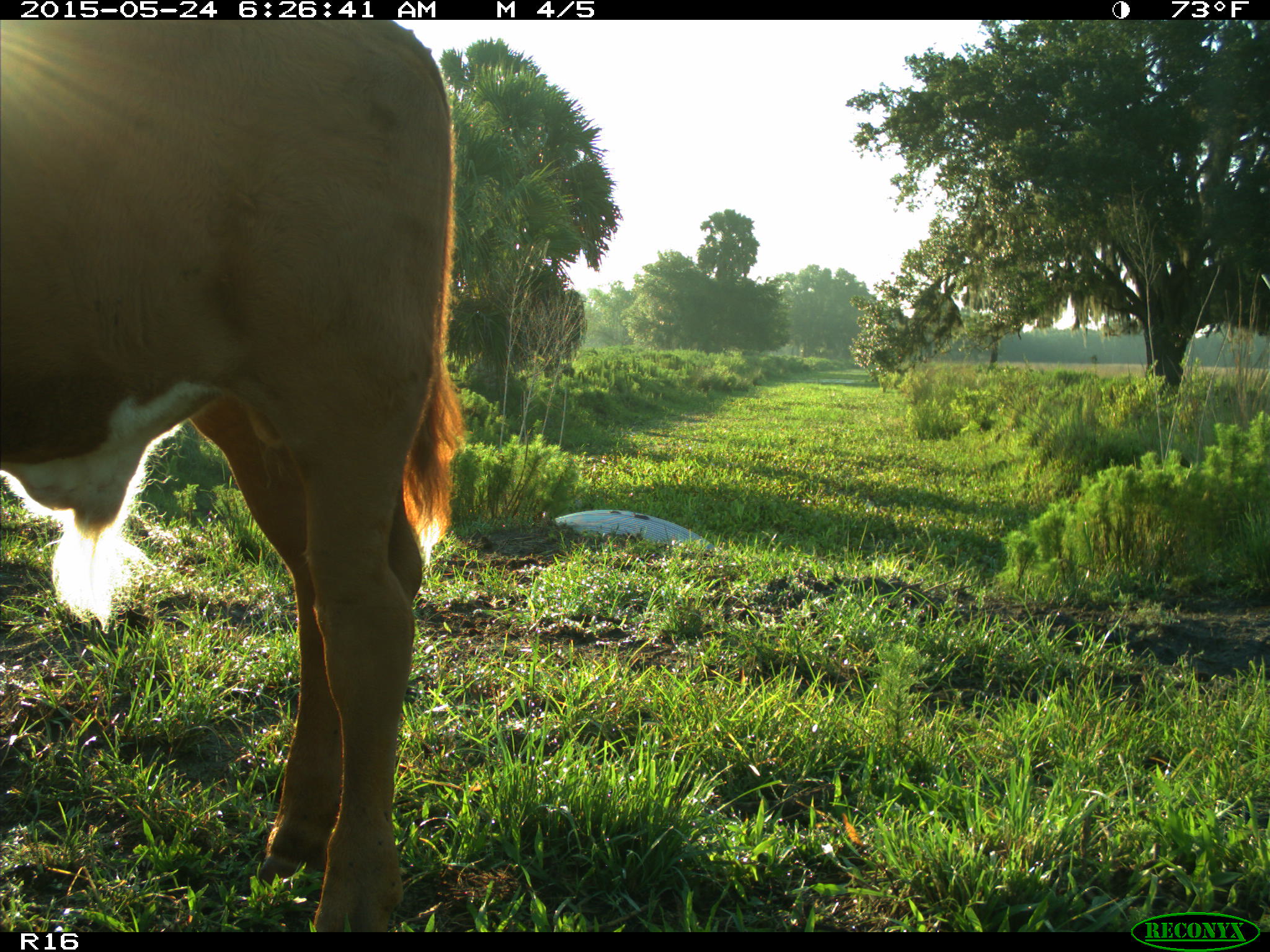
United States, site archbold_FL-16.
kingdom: Animalia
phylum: Chordata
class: Mammalia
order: Artiodactyla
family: Bovidae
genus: Bos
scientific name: Bos taurus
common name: domestic cow